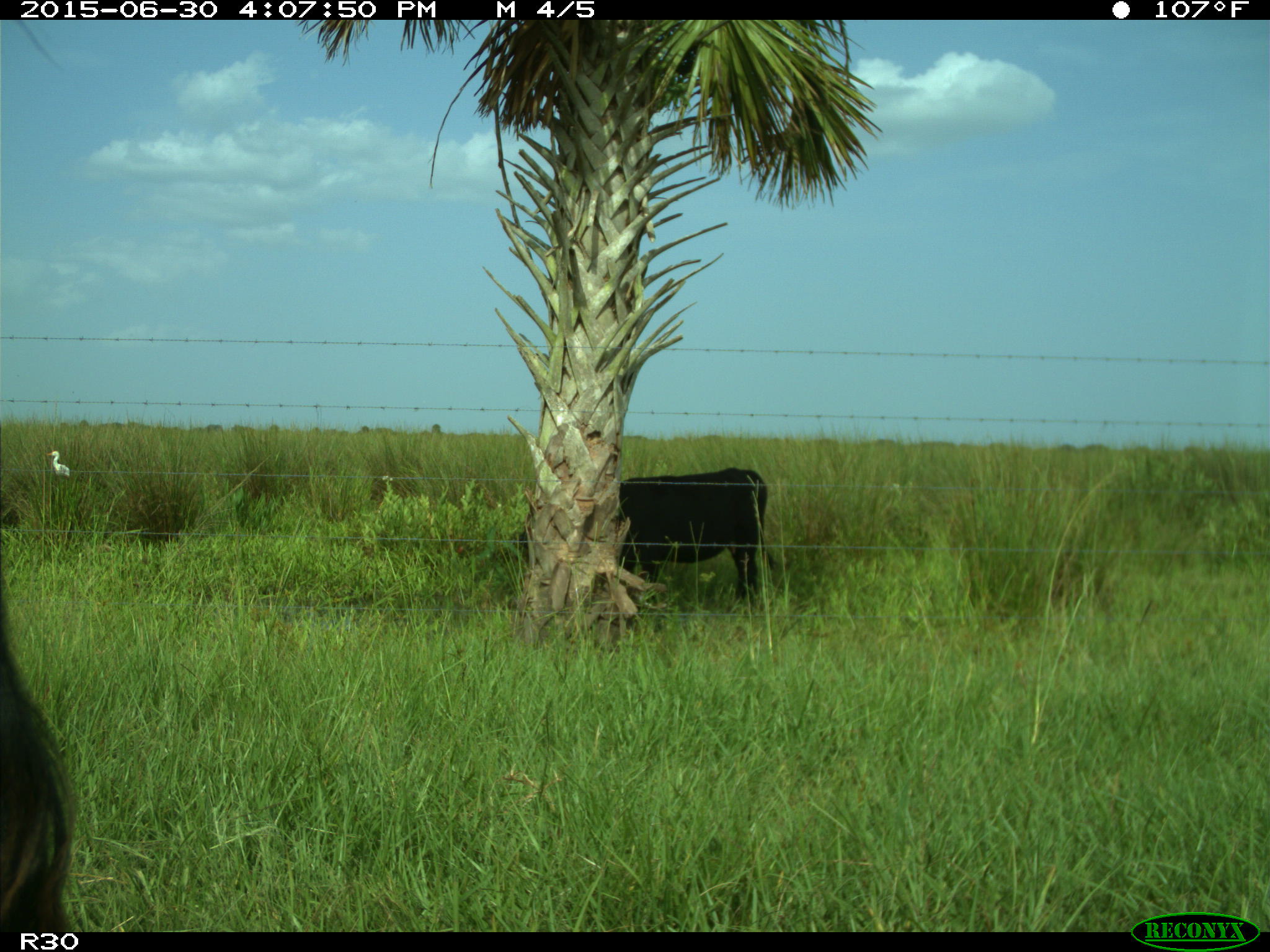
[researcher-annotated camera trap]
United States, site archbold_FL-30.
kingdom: Animalia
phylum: Chordata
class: Mammalia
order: Artiodactyla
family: Bovidae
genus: Bos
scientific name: Bos taurus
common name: domestic cow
Bos taurus (domestic cow).